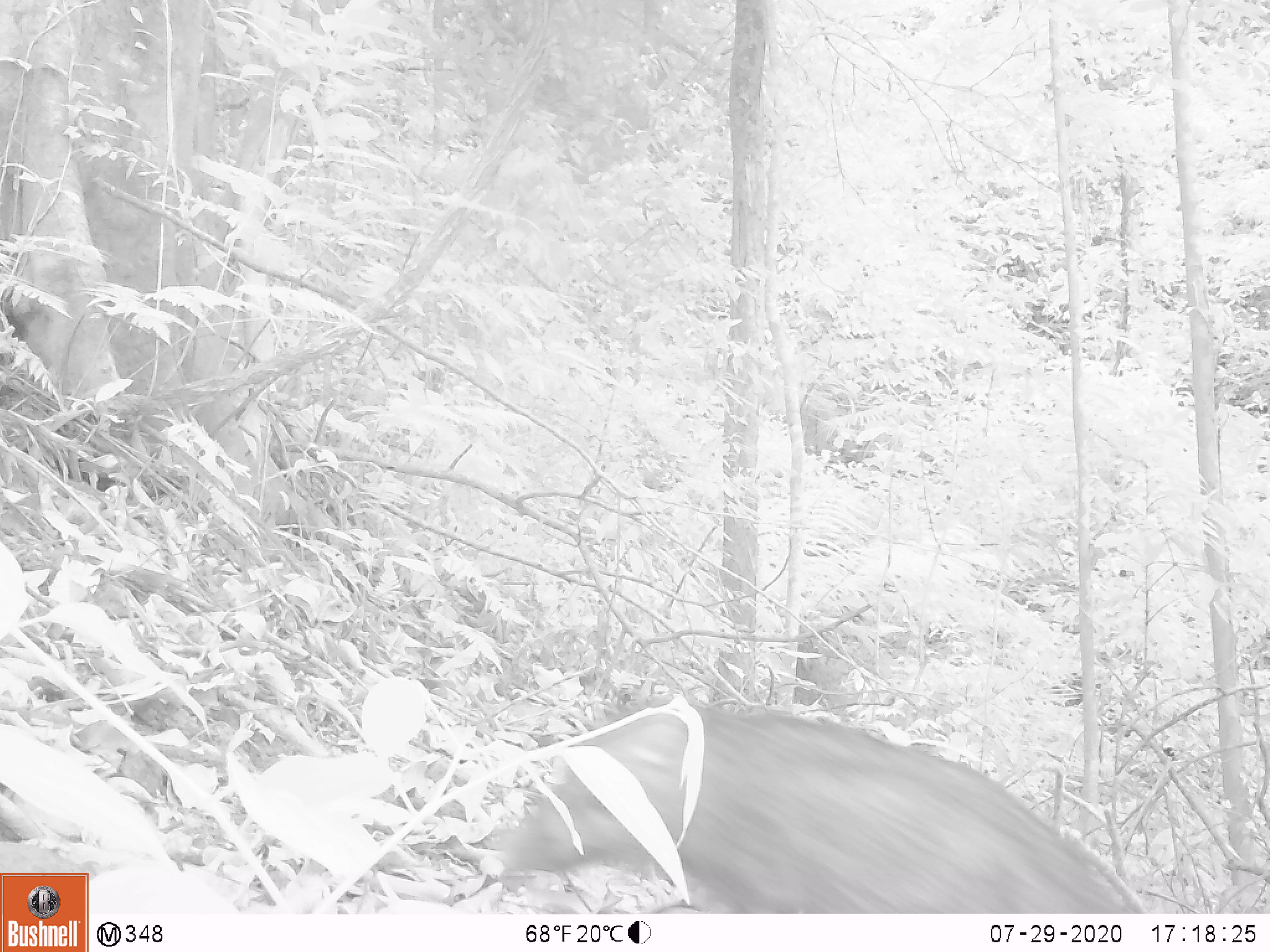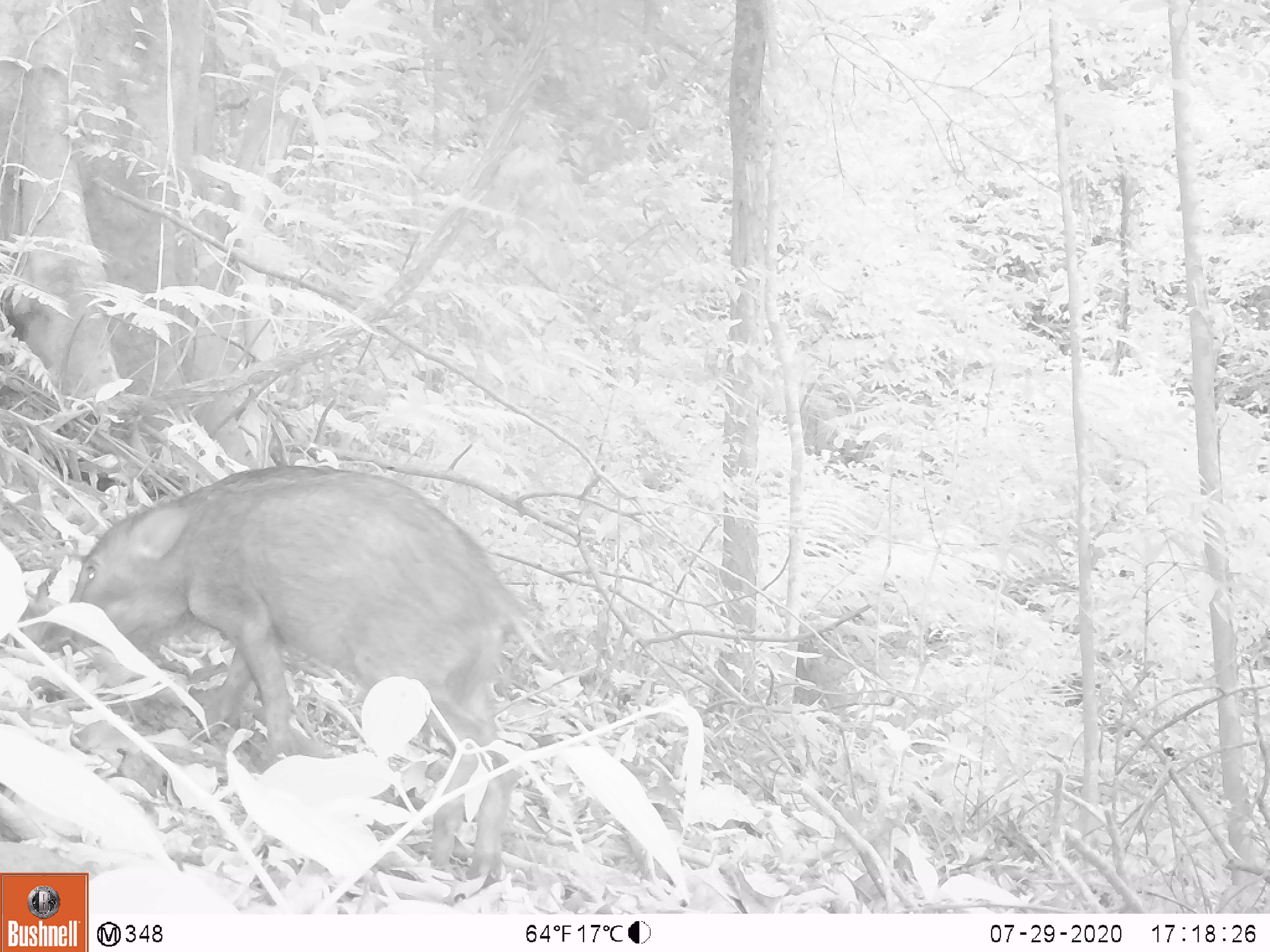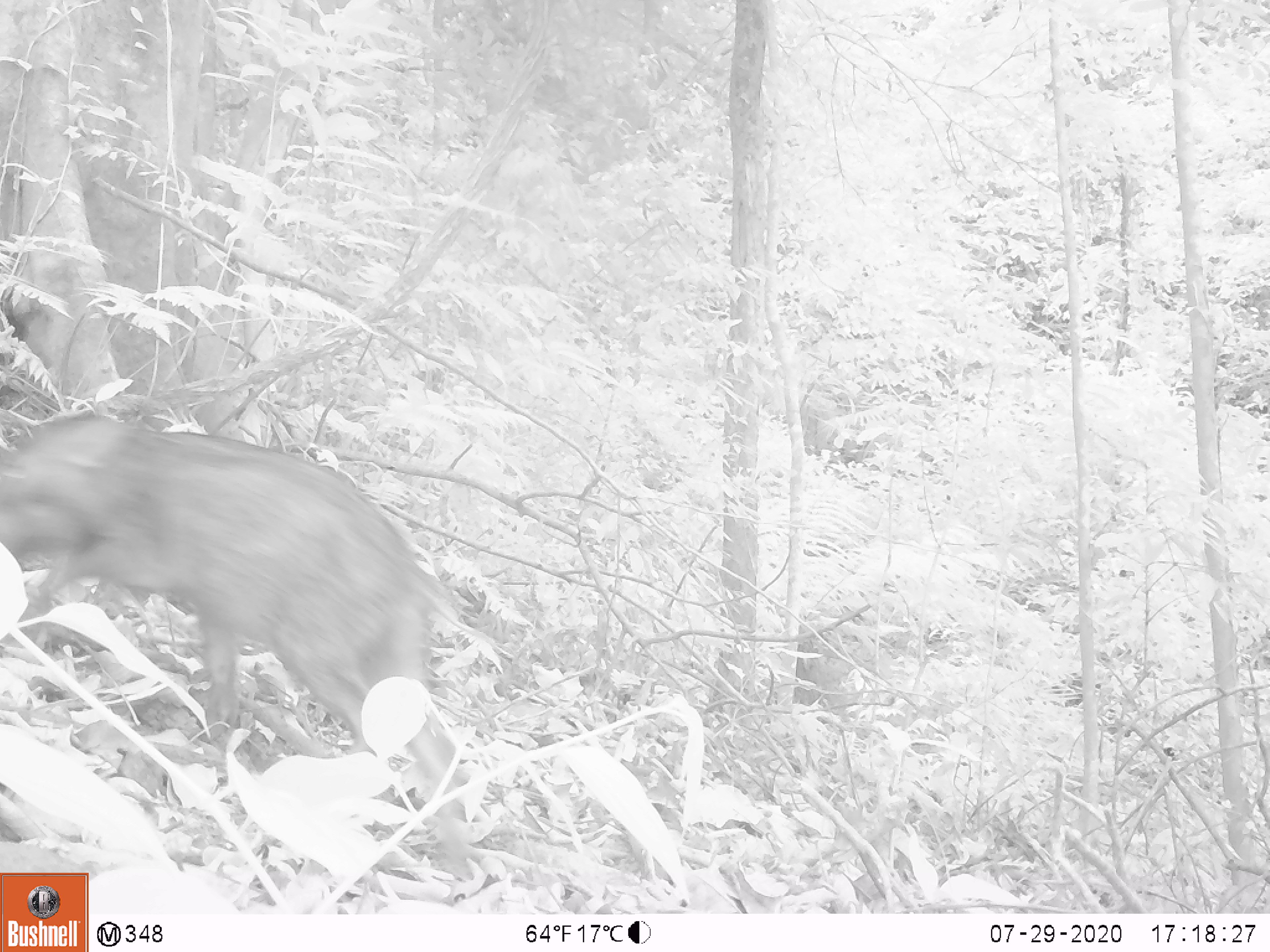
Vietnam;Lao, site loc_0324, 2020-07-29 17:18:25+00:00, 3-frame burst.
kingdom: Animalia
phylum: Chordata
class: Mammalia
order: Artiodactyla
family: Suidae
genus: Sus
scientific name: Sus scrofa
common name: eurasian wild pig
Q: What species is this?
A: Eurasian wild pig (Sus scrofa).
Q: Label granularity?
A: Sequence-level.